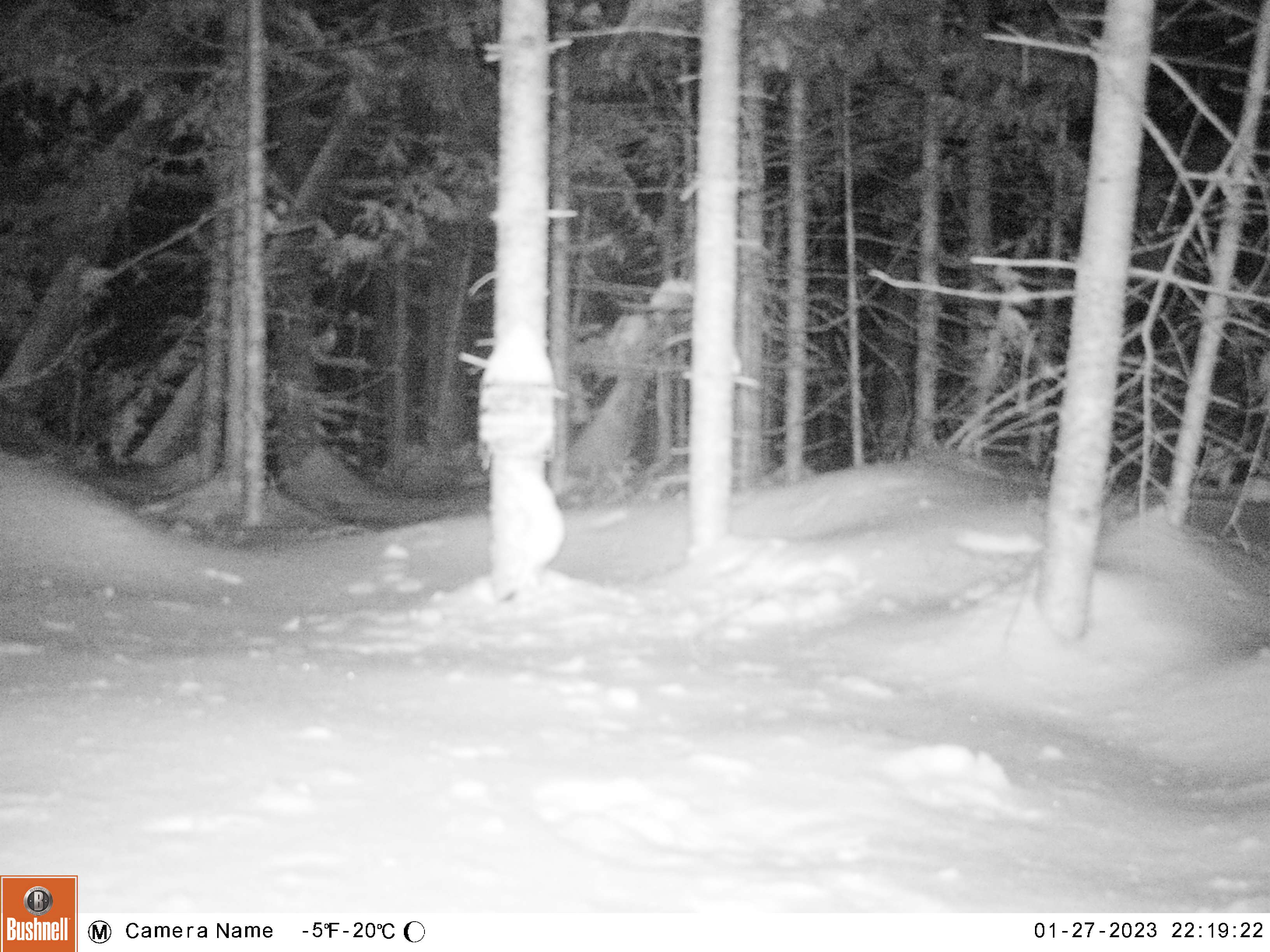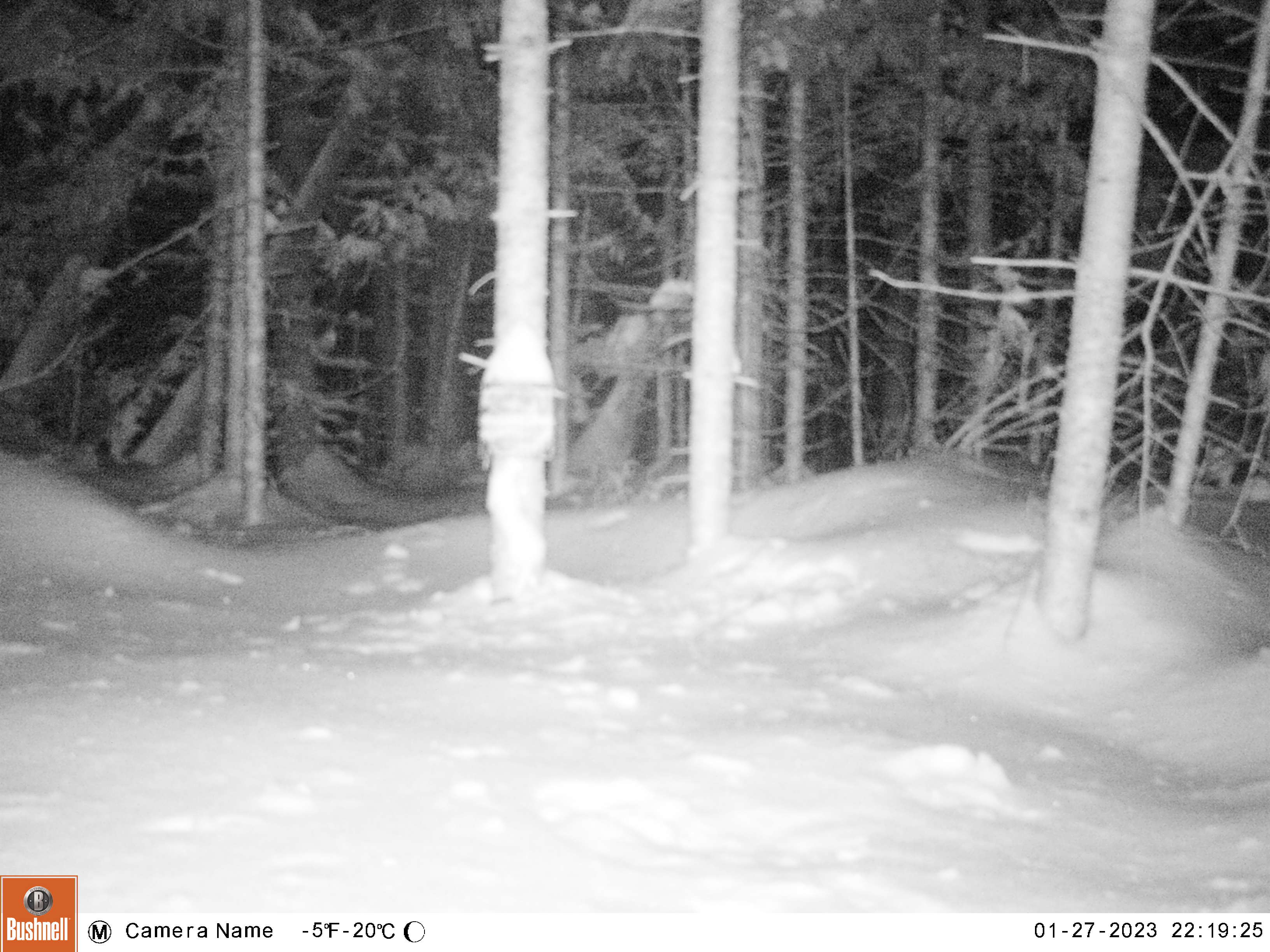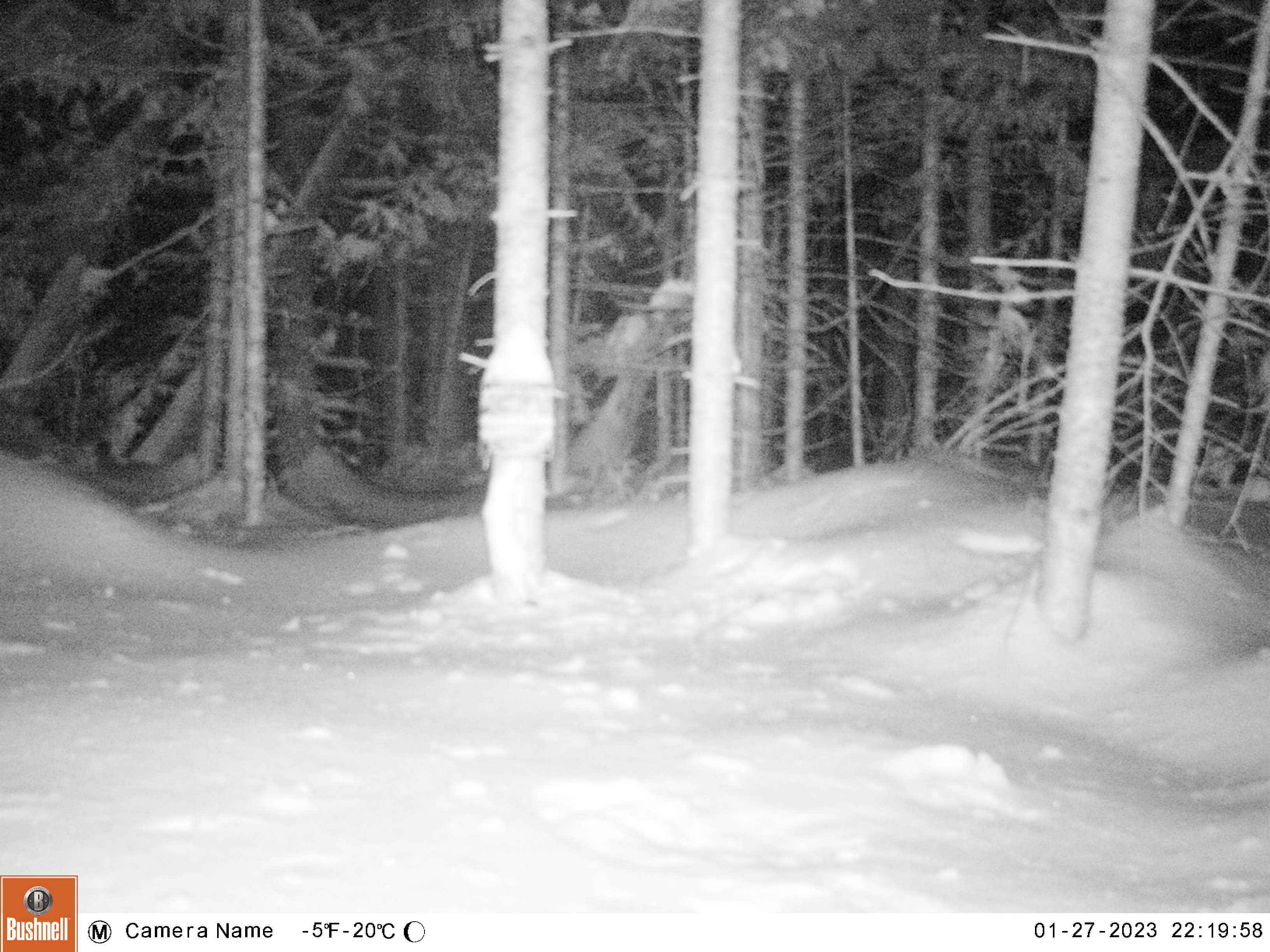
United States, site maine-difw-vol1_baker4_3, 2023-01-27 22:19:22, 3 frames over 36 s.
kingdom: Animalia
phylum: Chordata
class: Mammalia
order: Carnivora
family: Mustelidae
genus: Mustela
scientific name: Mustela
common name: weasel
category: weasel sp.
Weasel sp. (weasel) (Mustela).